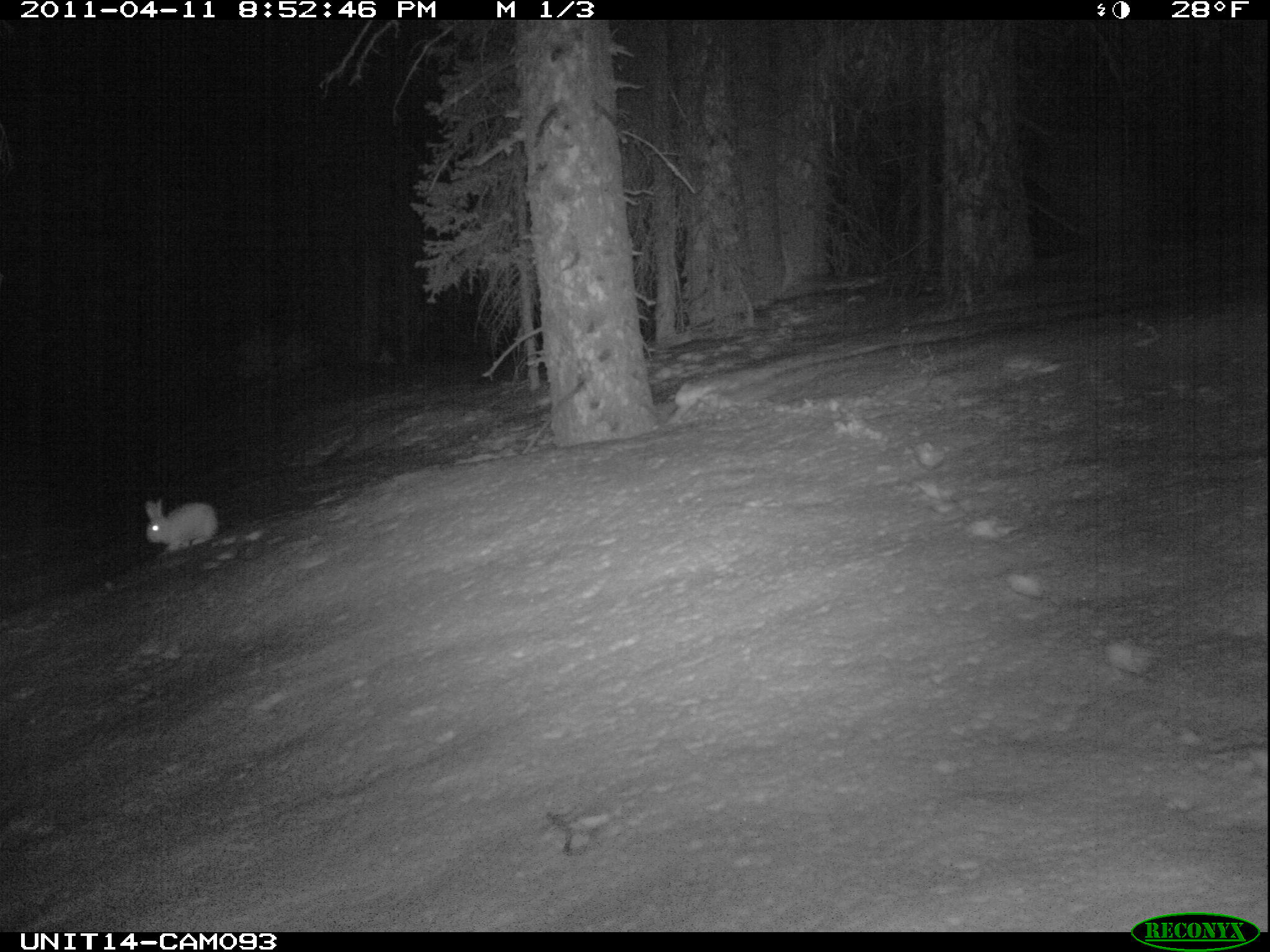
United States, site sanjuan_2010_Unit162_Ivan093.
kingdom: Animalia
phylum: Chordata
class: Mammalia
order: Lagomorpha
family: Leporidae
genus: Lepus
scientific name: Lepus americanus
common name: snowshoe hare